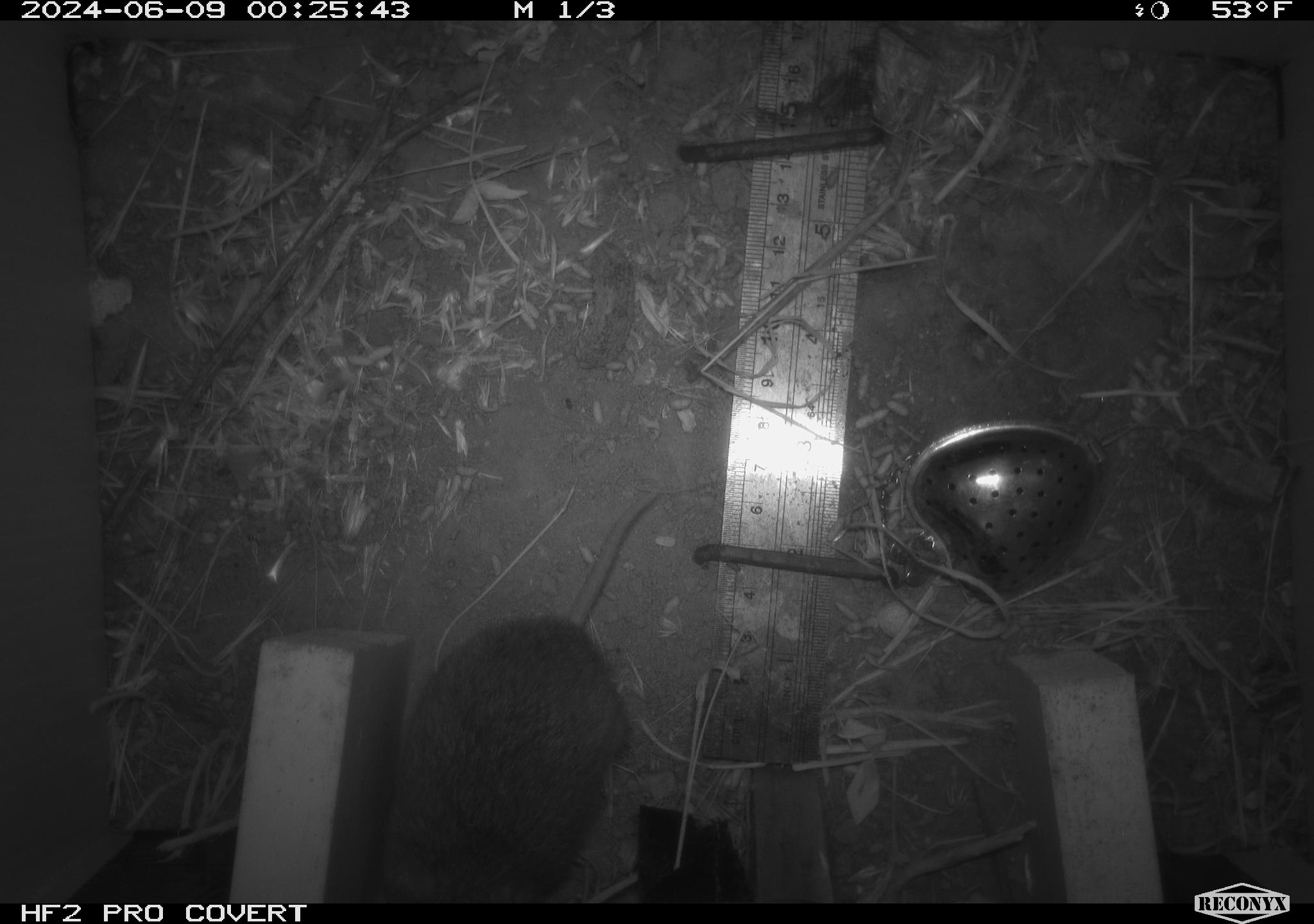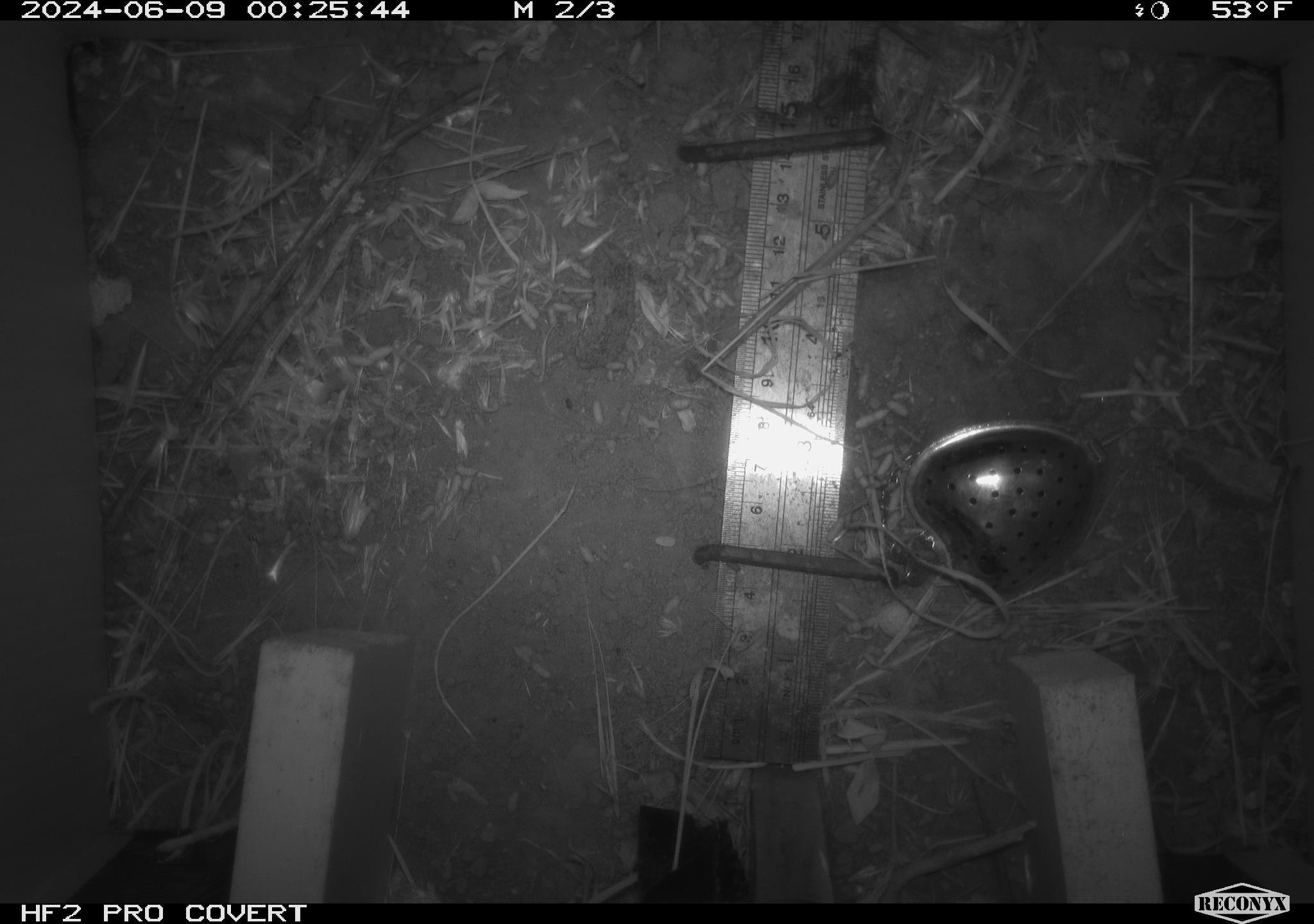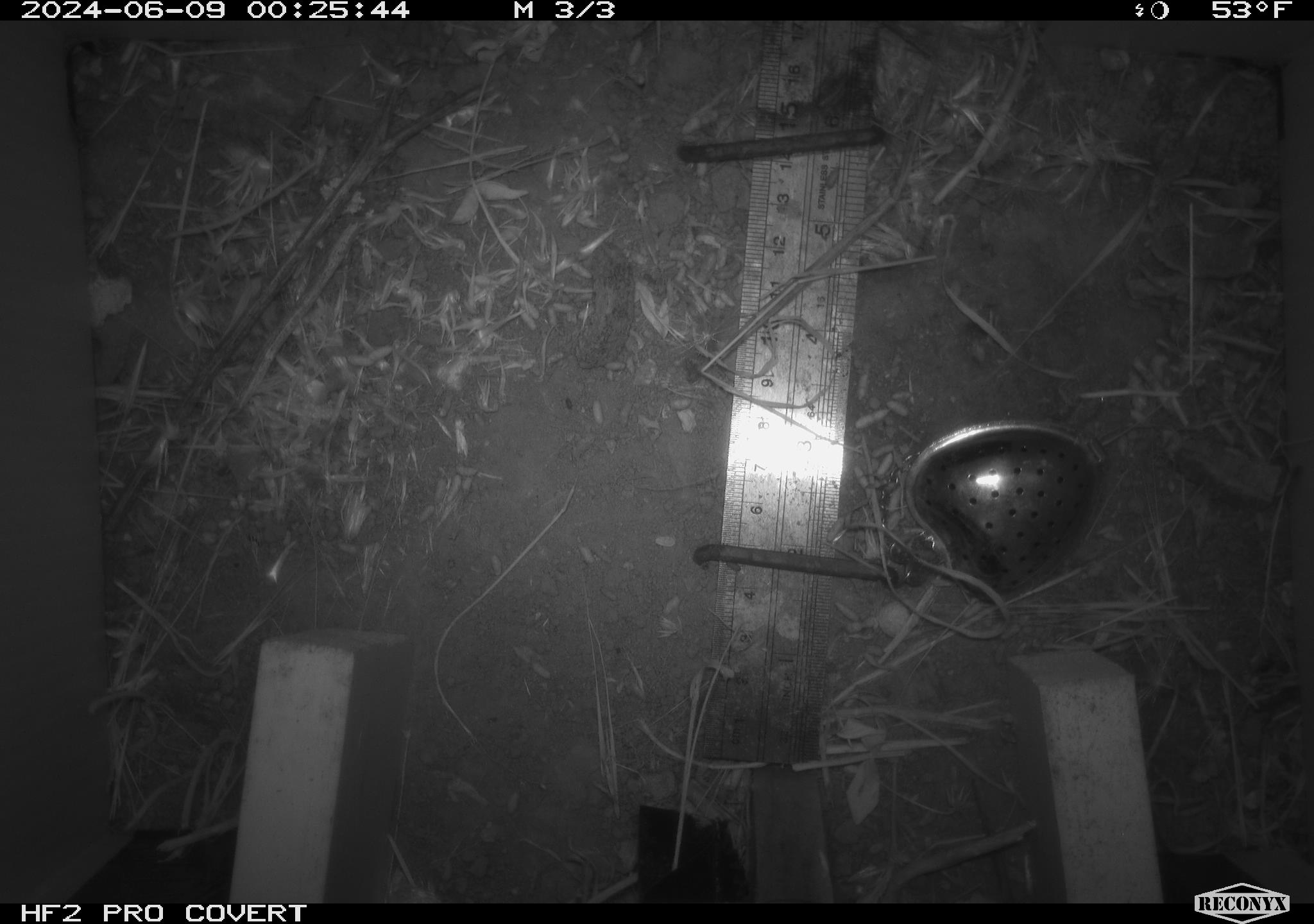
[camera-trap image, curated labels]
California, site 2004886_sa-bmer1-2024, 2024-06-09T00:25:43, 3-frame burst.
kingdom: Animalia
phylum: Chordata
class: Mammalia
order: Rodentia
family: Cricetidae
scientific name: Arvicolinae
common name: voles, lemmings, and muskrats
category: arvicolinae subfamily